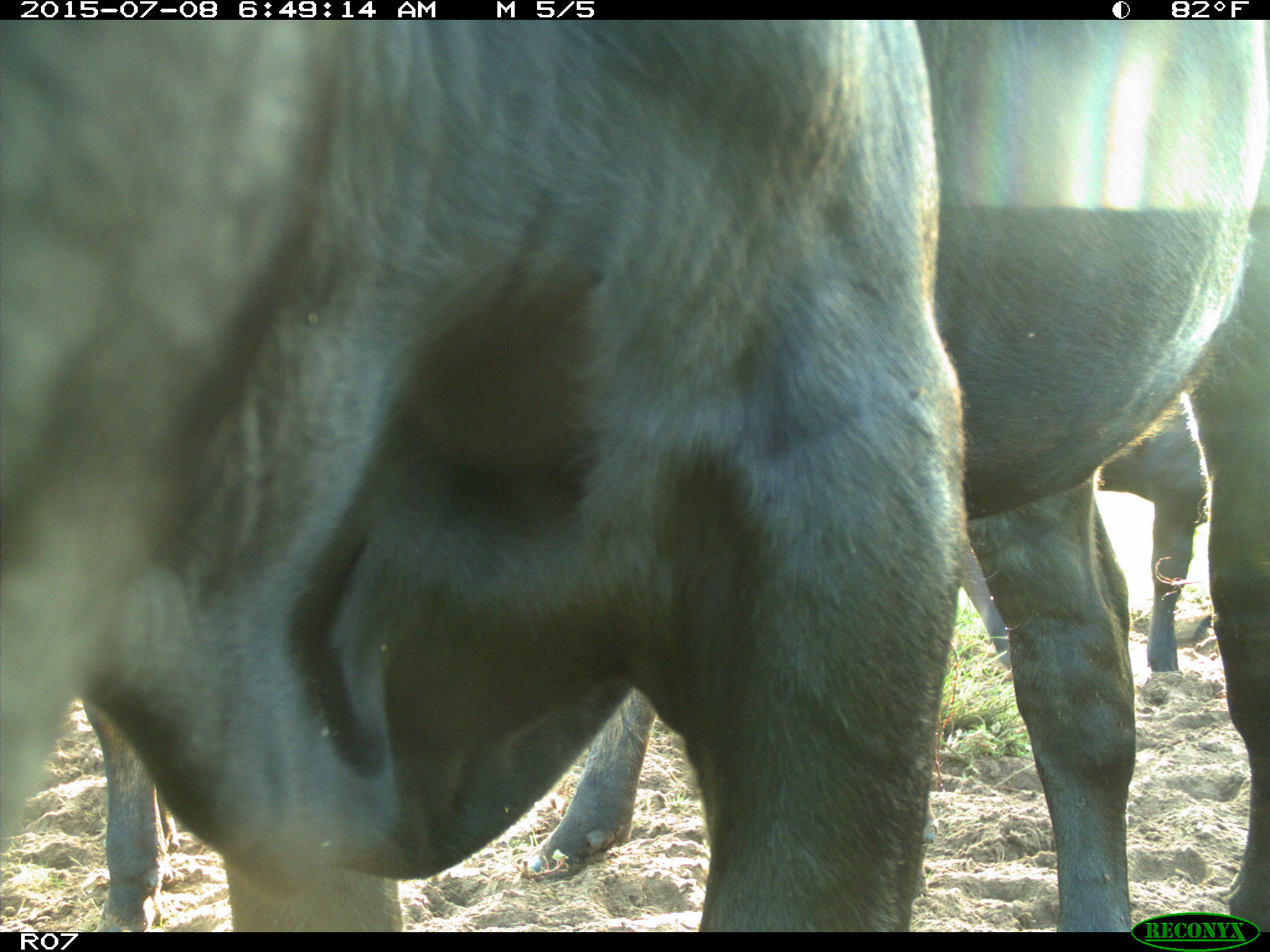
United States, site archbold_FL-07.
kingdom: Animalia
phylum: Chordata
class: Mammalia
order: Artiodactyla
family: Bovidae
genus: Bos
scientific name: Bos taurus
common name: domestic cow